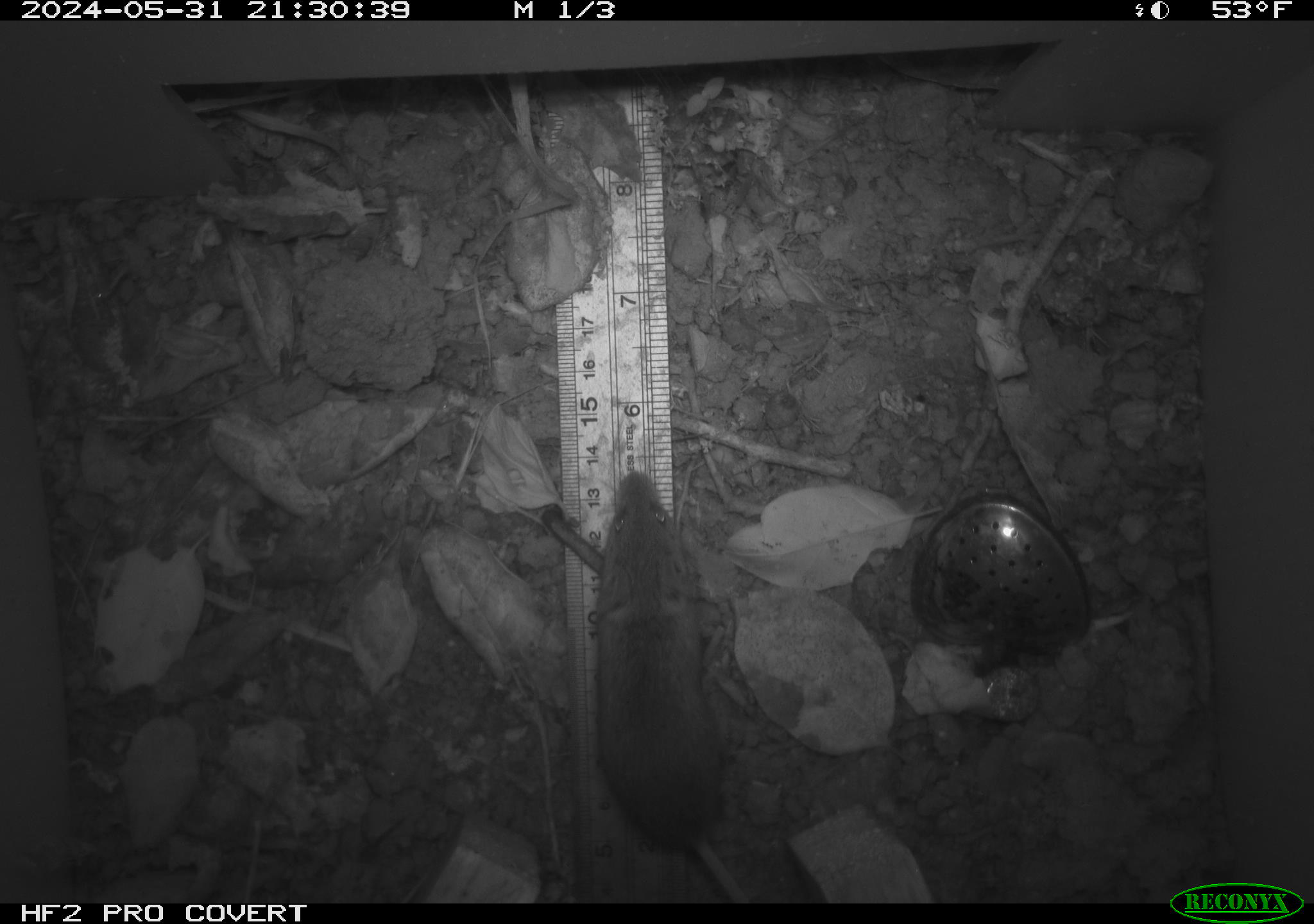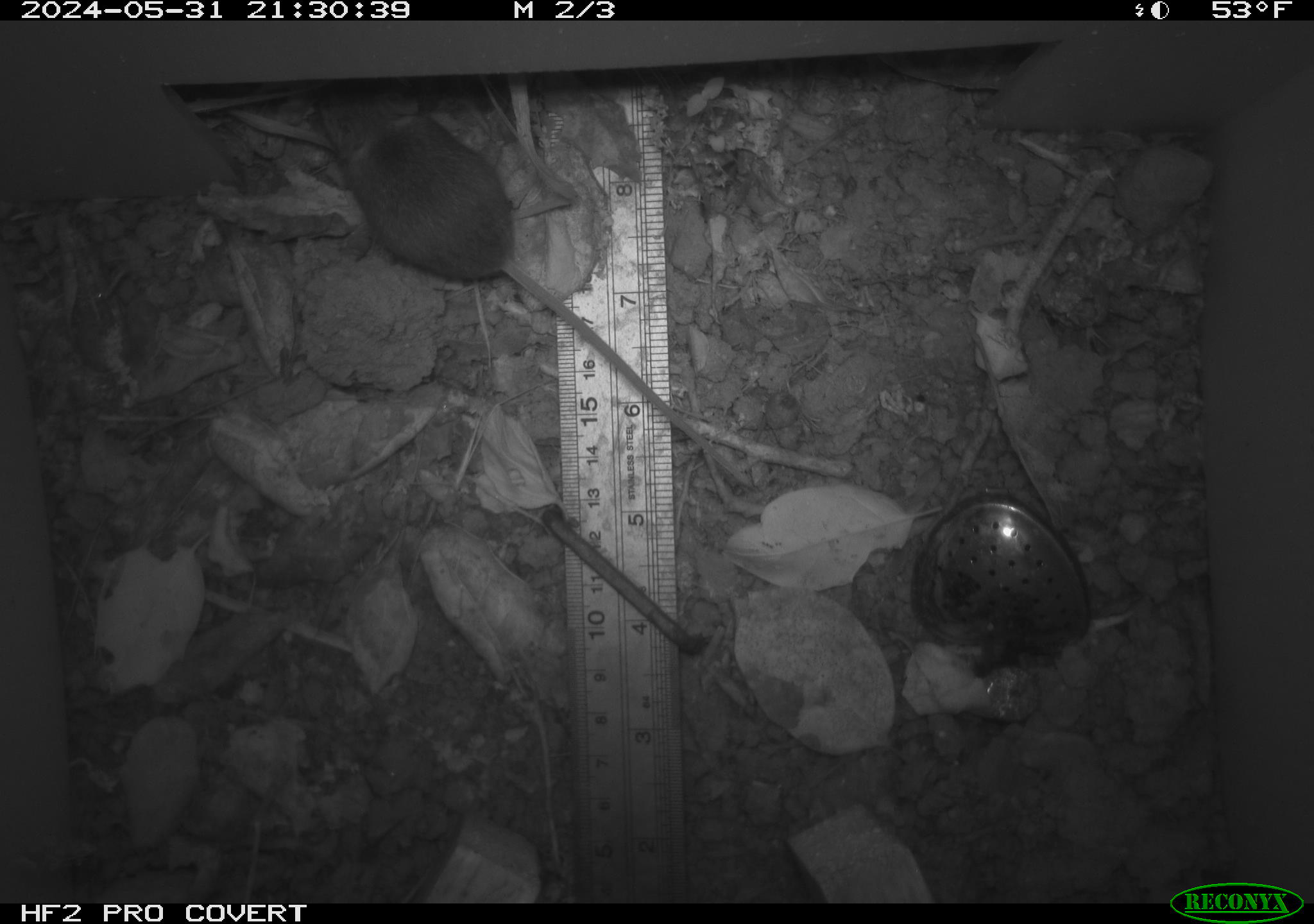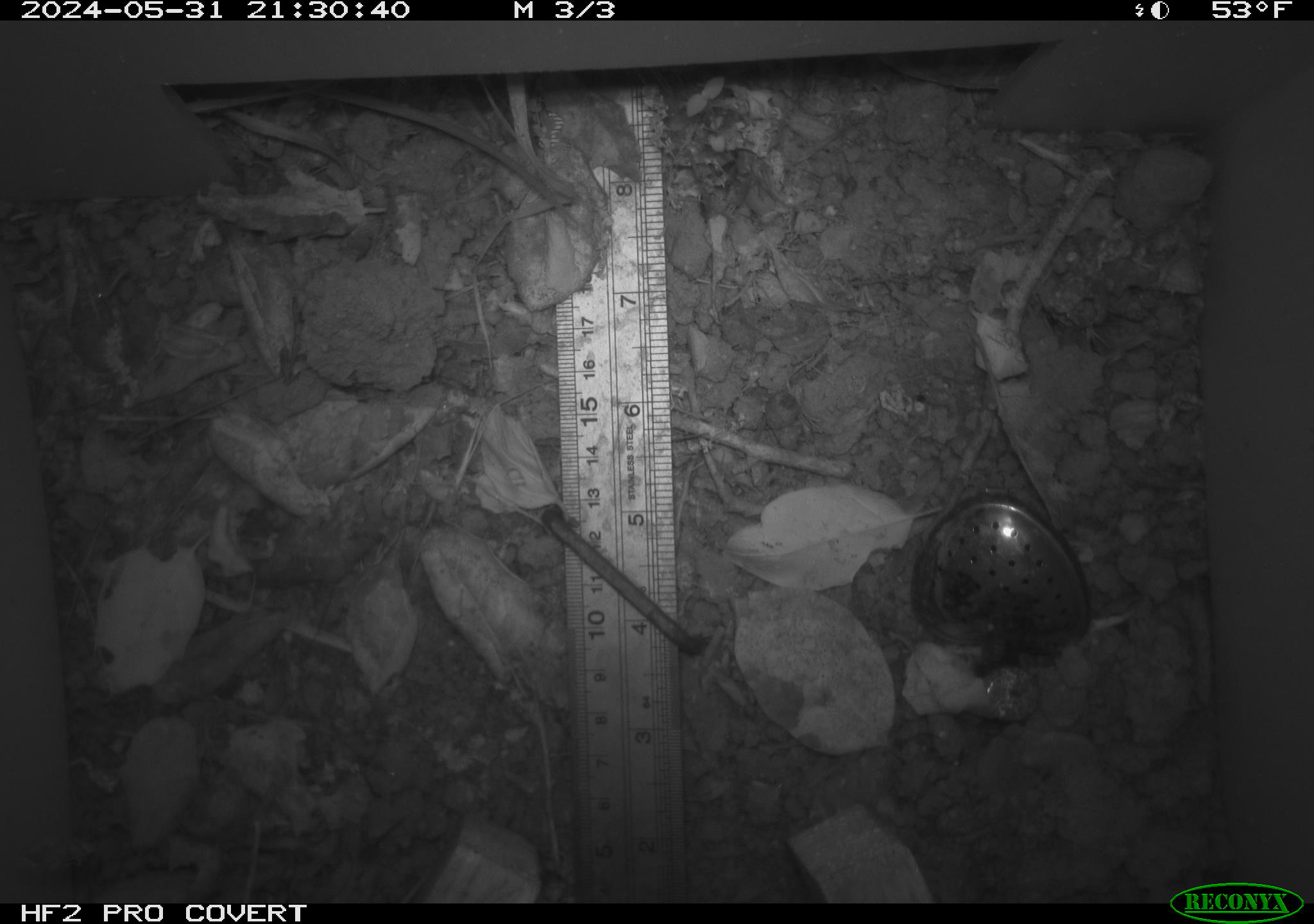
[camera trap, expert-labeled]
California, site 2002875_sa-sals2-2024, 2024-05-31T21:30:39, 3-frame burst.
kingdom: Animalia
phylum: Chordata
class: Mammalia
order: Rodentia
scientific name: Rodentia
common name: mouse species